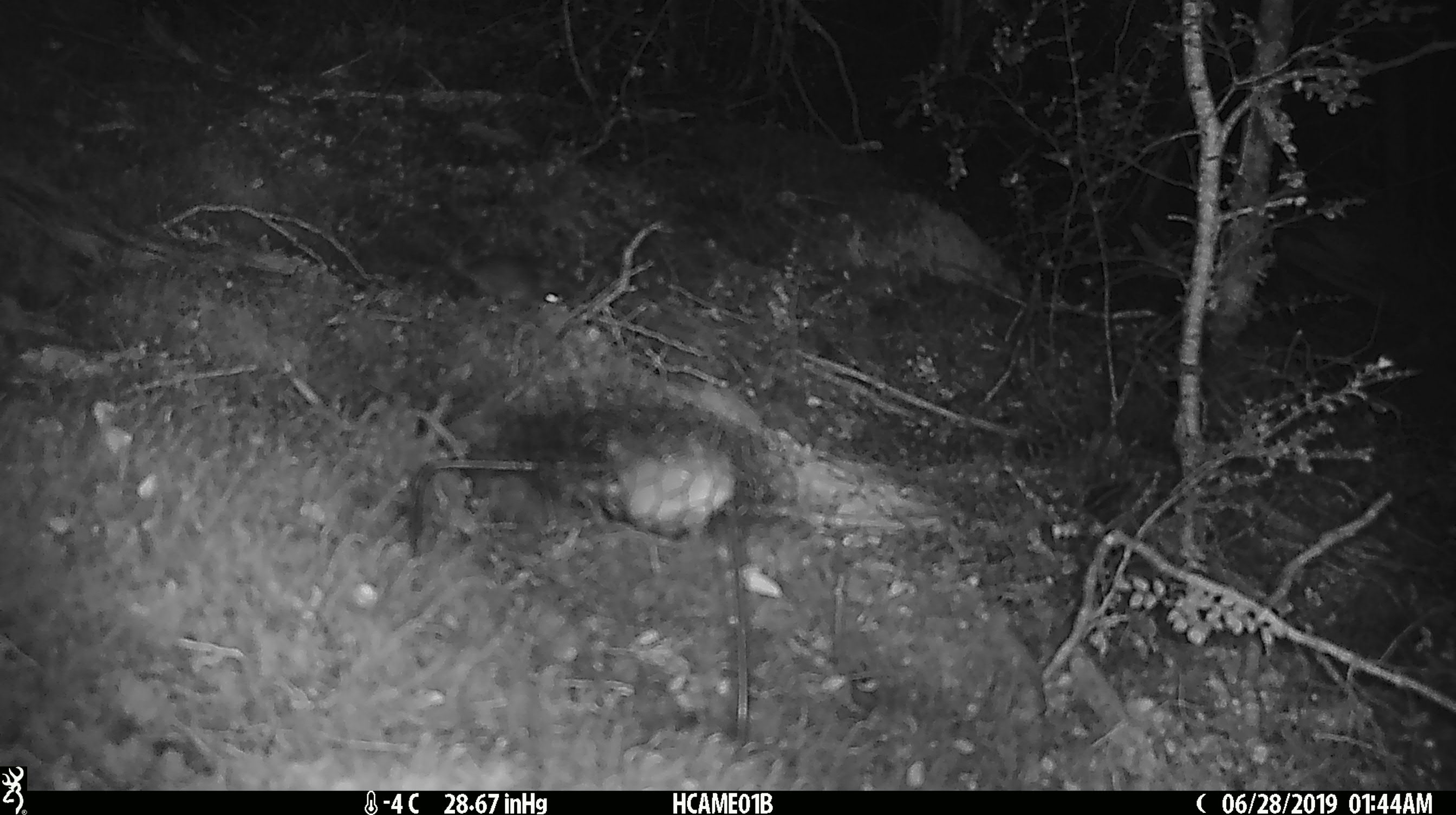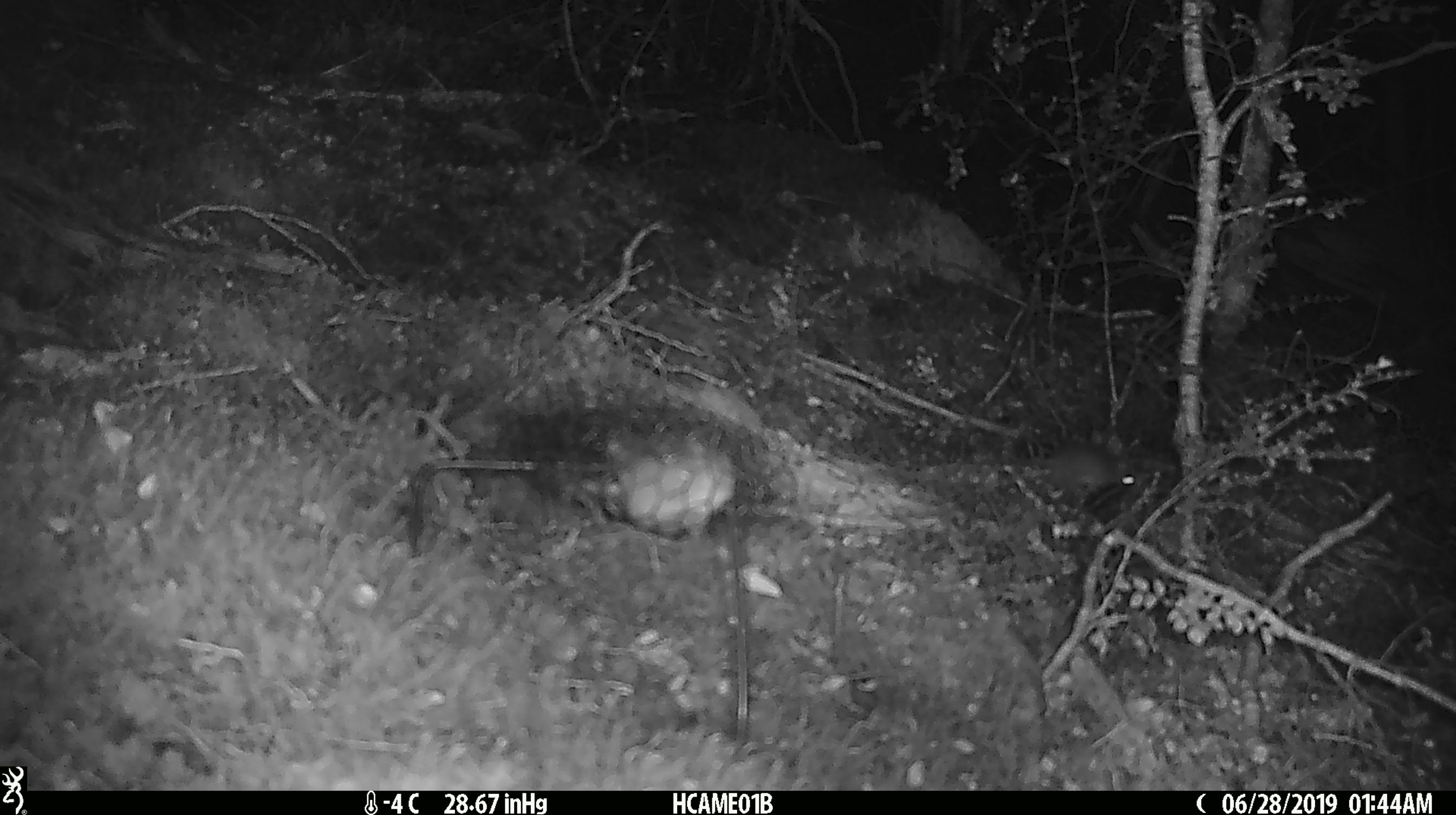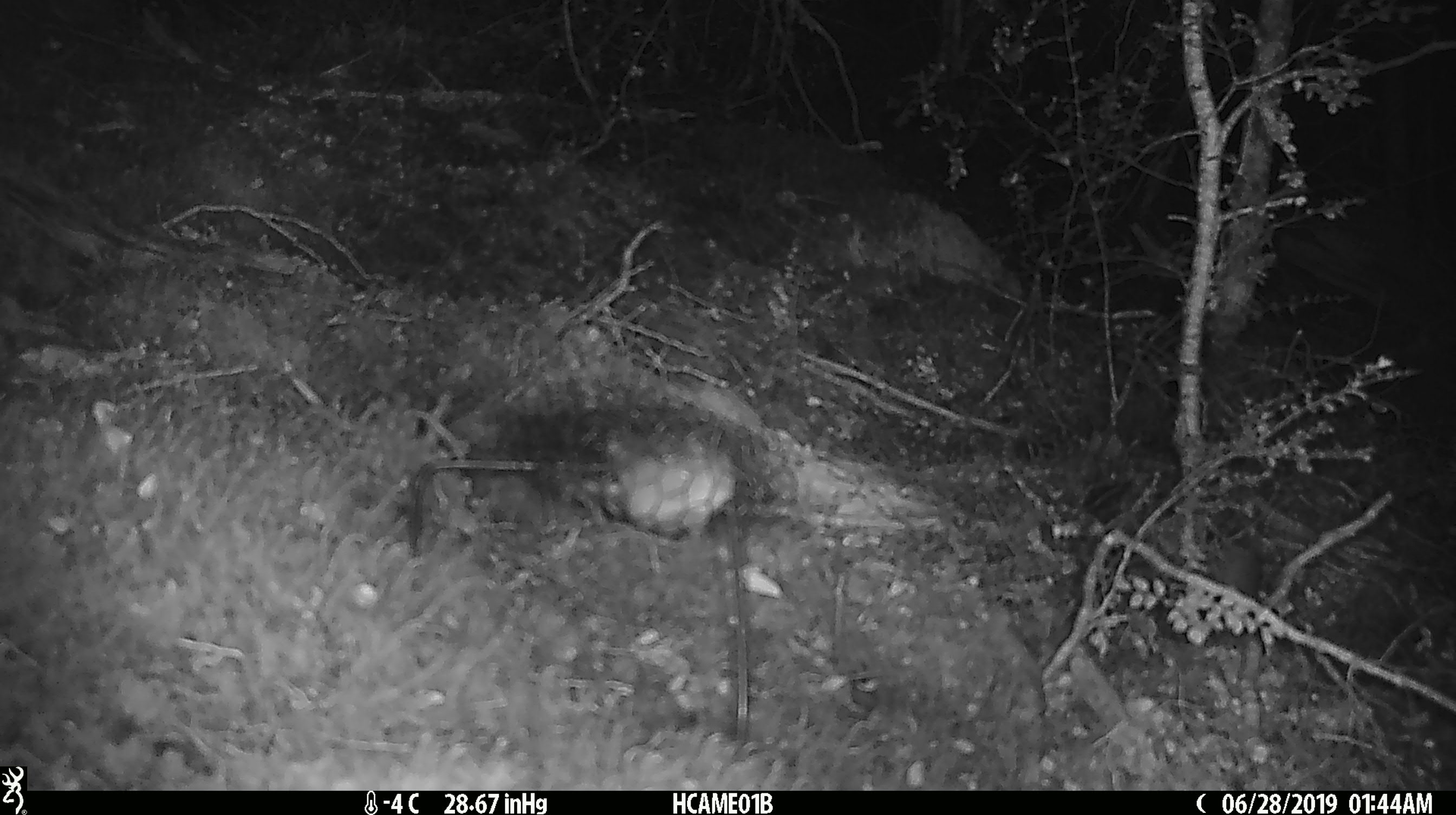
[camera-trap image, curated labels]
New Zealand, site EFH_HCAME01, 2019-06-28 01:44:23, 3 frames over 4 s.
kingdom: Animalia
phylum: Chordata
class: Mammalia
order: Rodentia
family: Muridae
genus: Mus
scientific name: Mus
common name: mouse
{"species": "mouse (Mus)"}